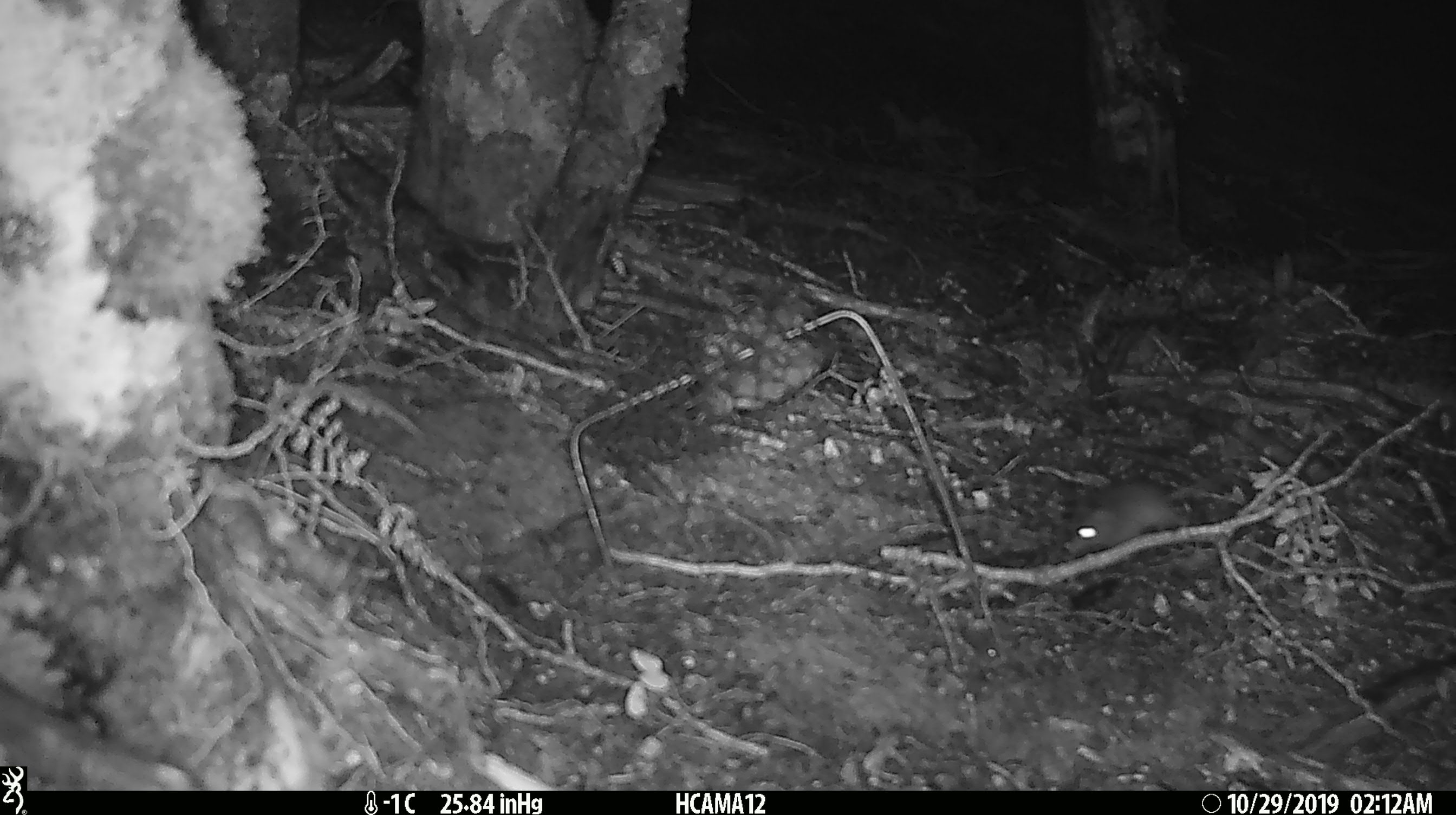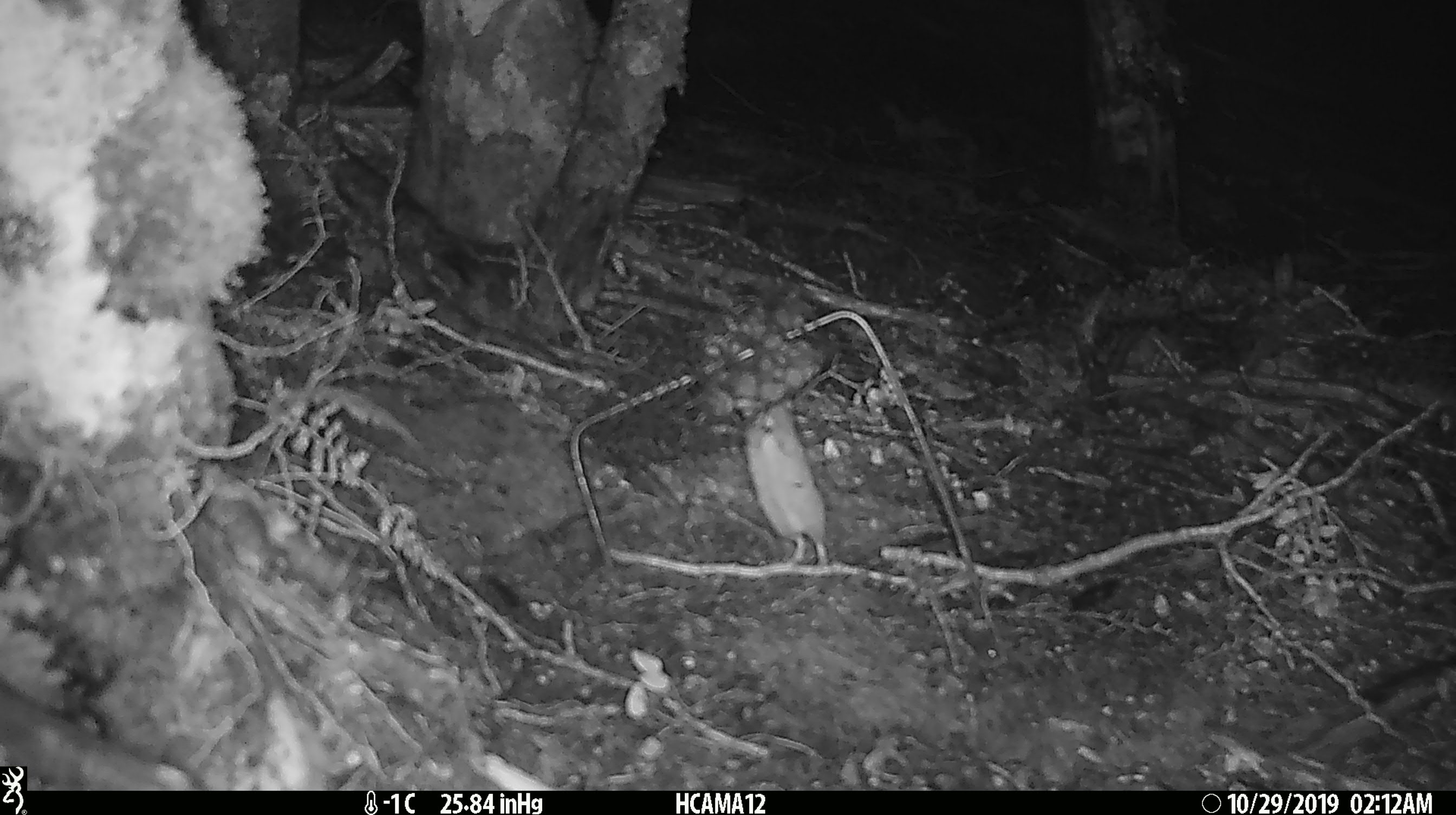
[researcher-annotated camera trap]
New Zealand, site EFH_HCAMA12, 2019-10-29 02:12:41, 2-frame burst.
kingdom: Animalia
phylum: Chordata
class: Mammalia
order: Rodentia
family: Muridae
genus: Mus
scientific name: Mus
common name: mouse